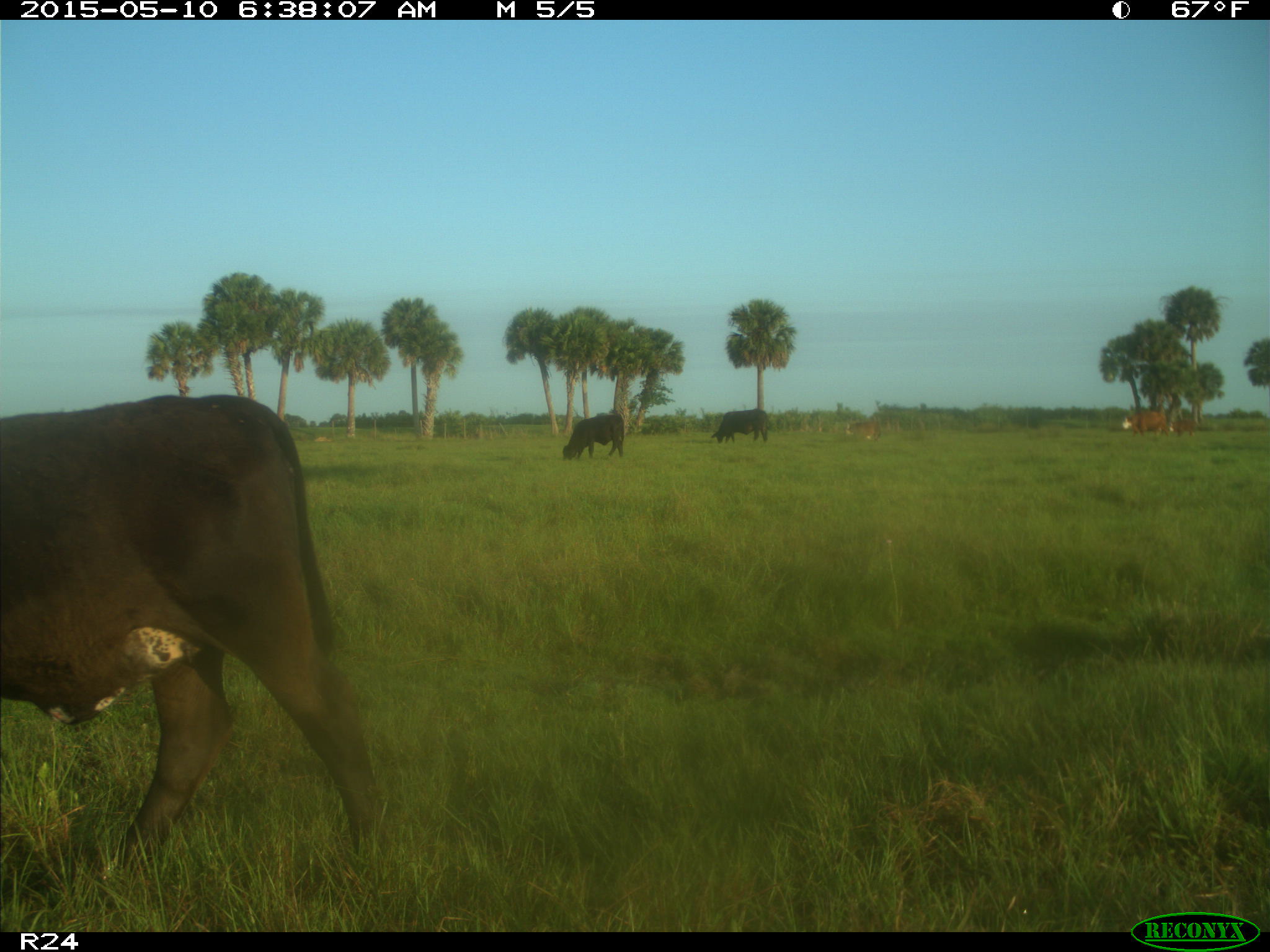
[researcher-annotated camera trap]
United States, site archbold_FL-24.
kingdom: Animalia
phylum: Chordata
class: Mammalia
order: Artiodactyla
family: Bovidae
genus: Bos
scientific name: Bos taurus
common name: domestic cow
Bos taurus (domestic cow).